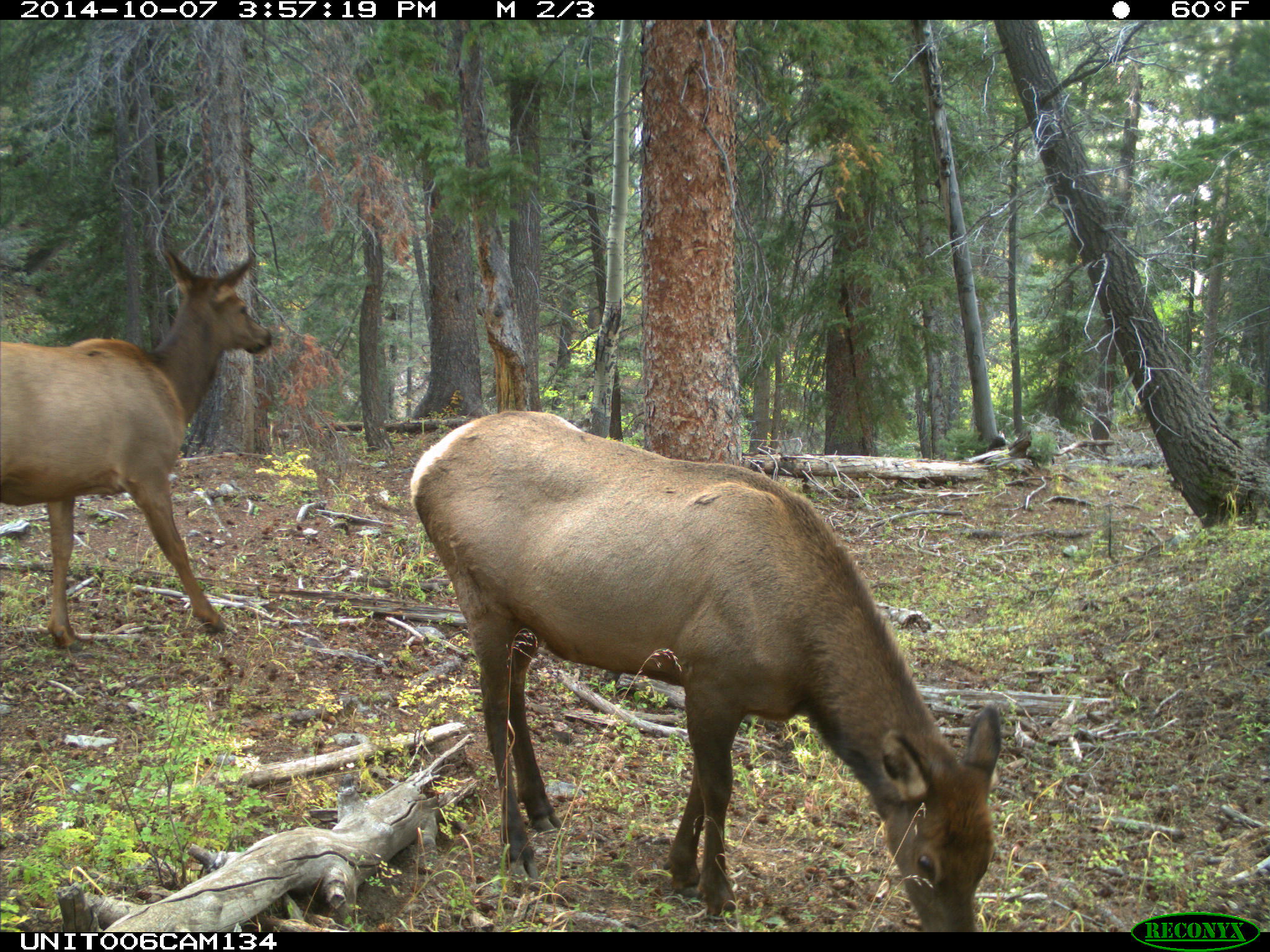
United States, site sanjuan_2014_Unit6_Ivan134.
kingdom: Animalia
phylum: Chordata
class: Mammalia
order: Artiodactyla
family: Cervidae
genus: Cervus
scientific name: Cervus elaphus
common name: red deer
Cervus elaphus (red deer).